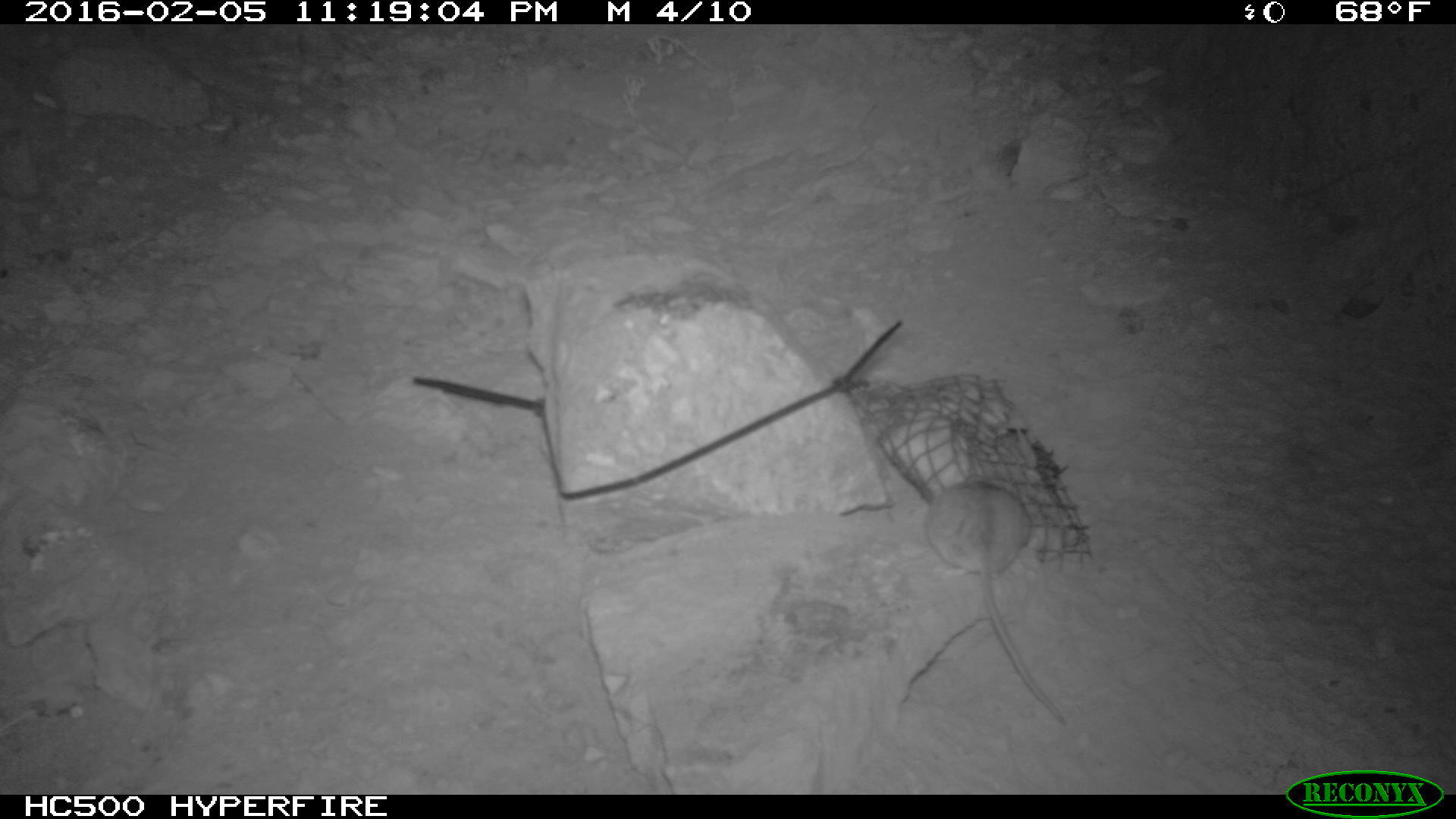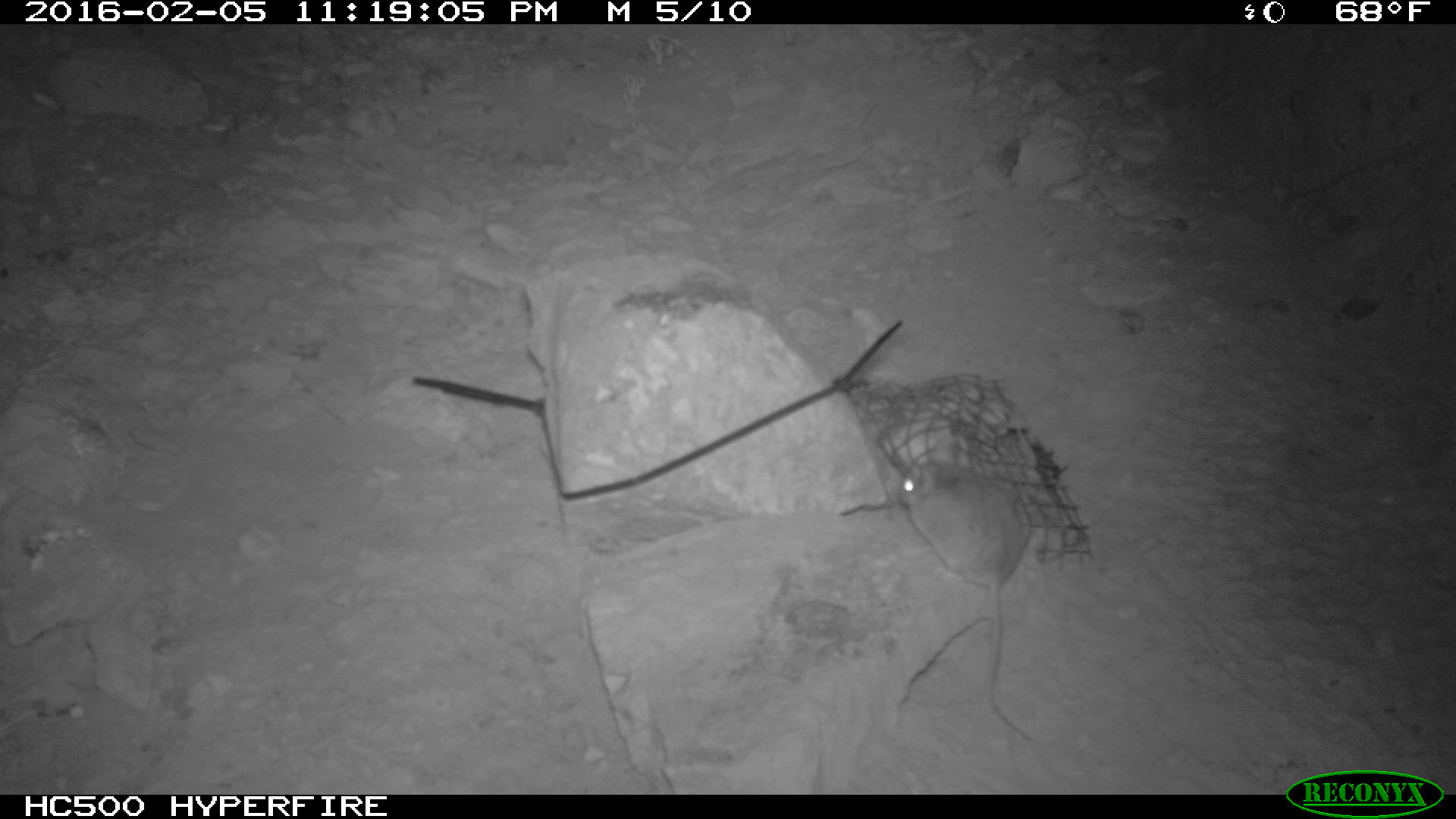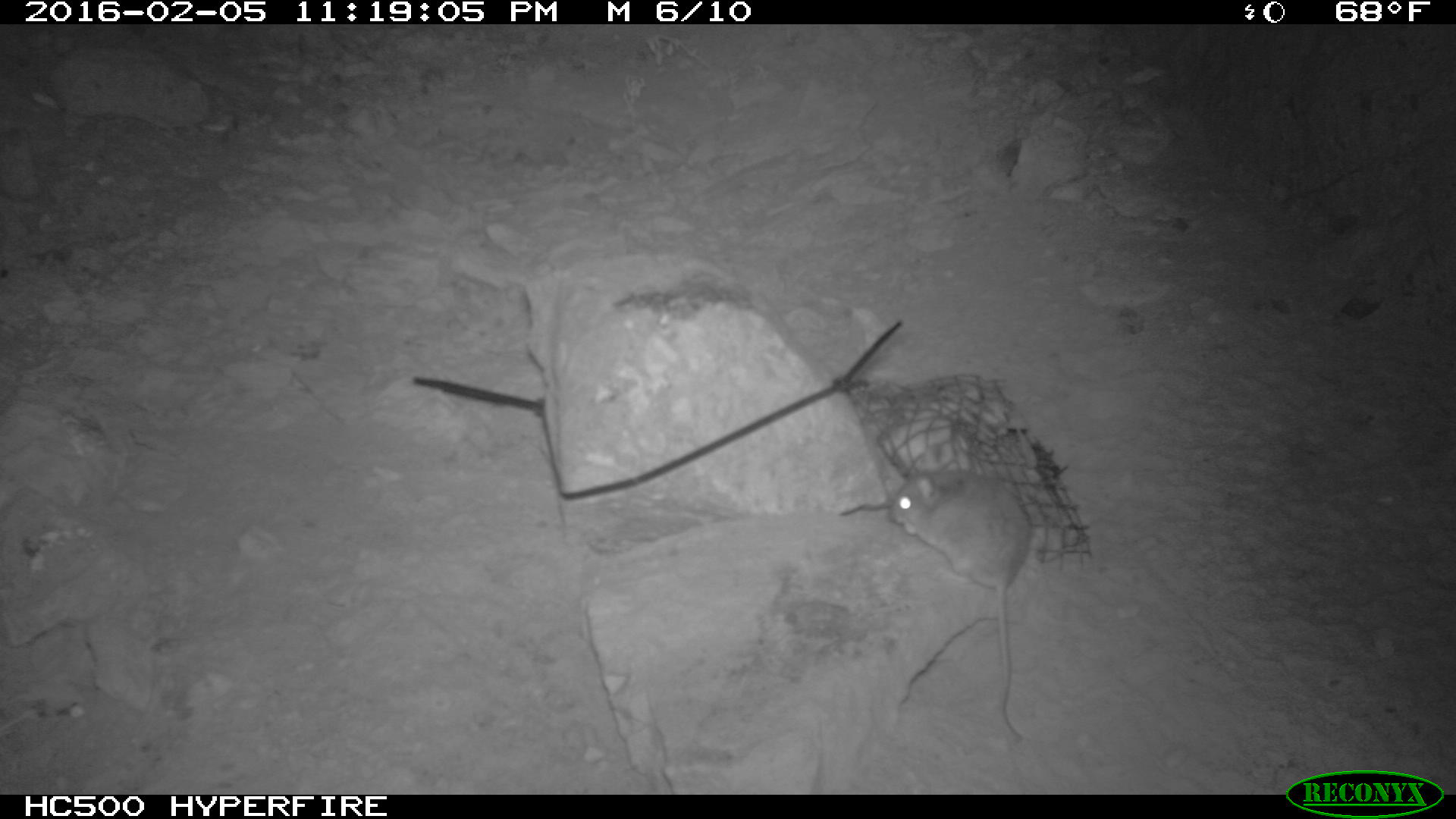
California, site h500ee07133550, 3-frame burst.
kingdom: Animalia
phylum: Chordata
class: Mammalia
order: Rodentia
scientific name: Rodentia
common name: rodent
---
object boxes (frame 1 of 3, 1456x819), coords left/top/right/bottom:
rodent: 927/469/1069/728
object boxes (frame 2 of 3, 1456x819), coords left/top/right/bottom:
rodent: 900/464/1032/743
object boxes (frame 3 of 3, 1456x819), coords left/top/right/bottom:
rodent: 887/467/1032/742